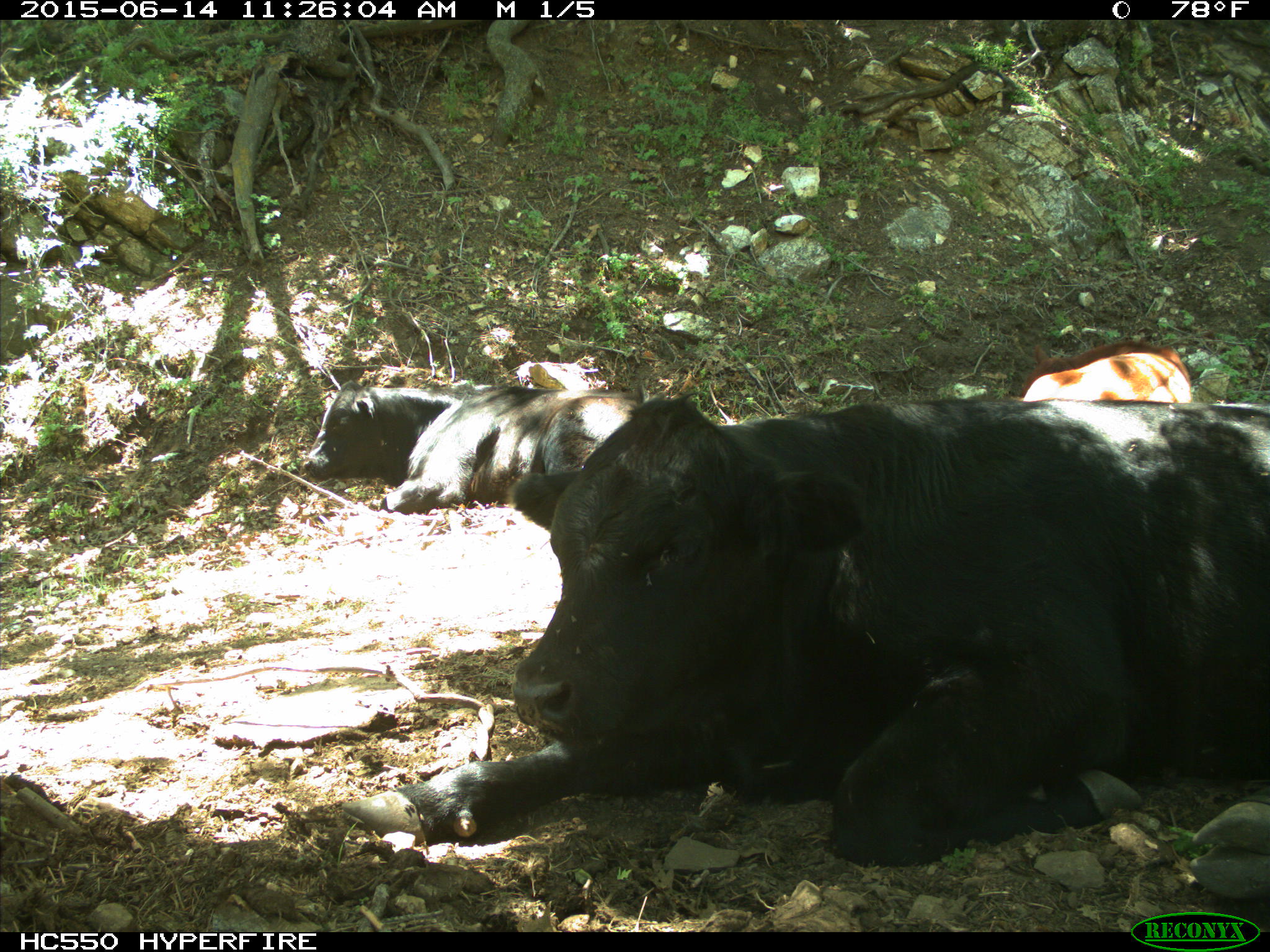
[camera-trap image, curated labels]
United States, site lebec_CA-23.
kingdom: Animalia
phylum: Chordata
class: Mammalia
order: Artiodactyla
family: Bovidae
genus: Bos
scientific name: Bos taurus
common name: domestic cow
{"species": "Bos taurus (domestic cow)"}